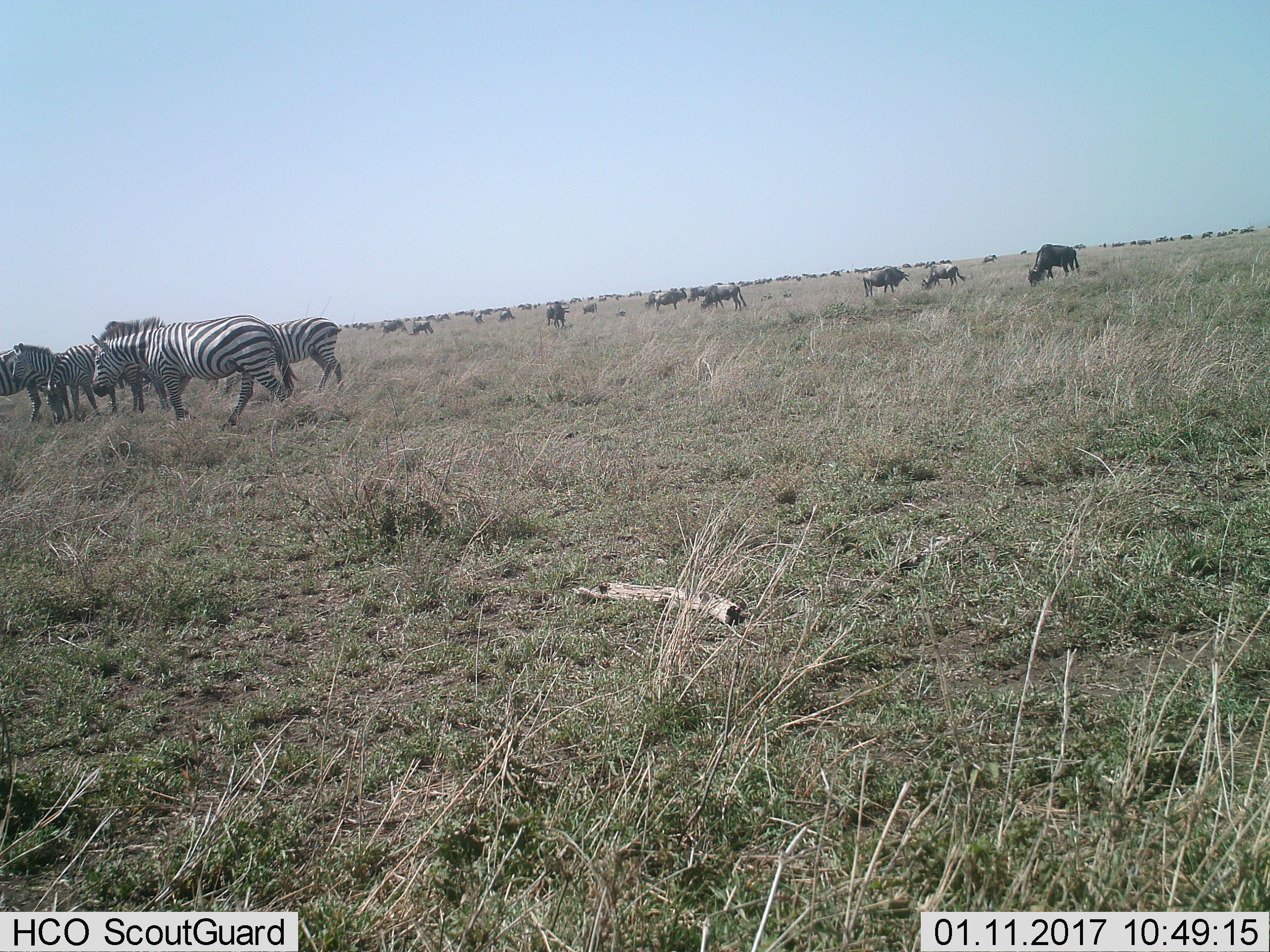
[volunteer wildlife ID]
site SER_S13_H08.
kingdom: Animalia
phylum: Chordata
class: Mammalia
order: Artiodactyla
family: Bovidae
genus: Connochaetes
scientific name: Connochaetes taurinus taurinus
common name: blue wildebeest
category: wildebeestblue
Wildebeestblue (blue wildebeest) (Connochaetes taurinus taurinus), count 11-50. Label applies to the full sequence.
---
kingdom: Animalia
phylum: Chordata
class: Mammalia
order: Perissodactyla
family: Equidae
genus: Equus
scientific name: Equus quagga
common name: plains zebra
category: zebraplains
Zebraplains (plains zebra) (Equus quagga), count 6. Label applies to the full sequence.